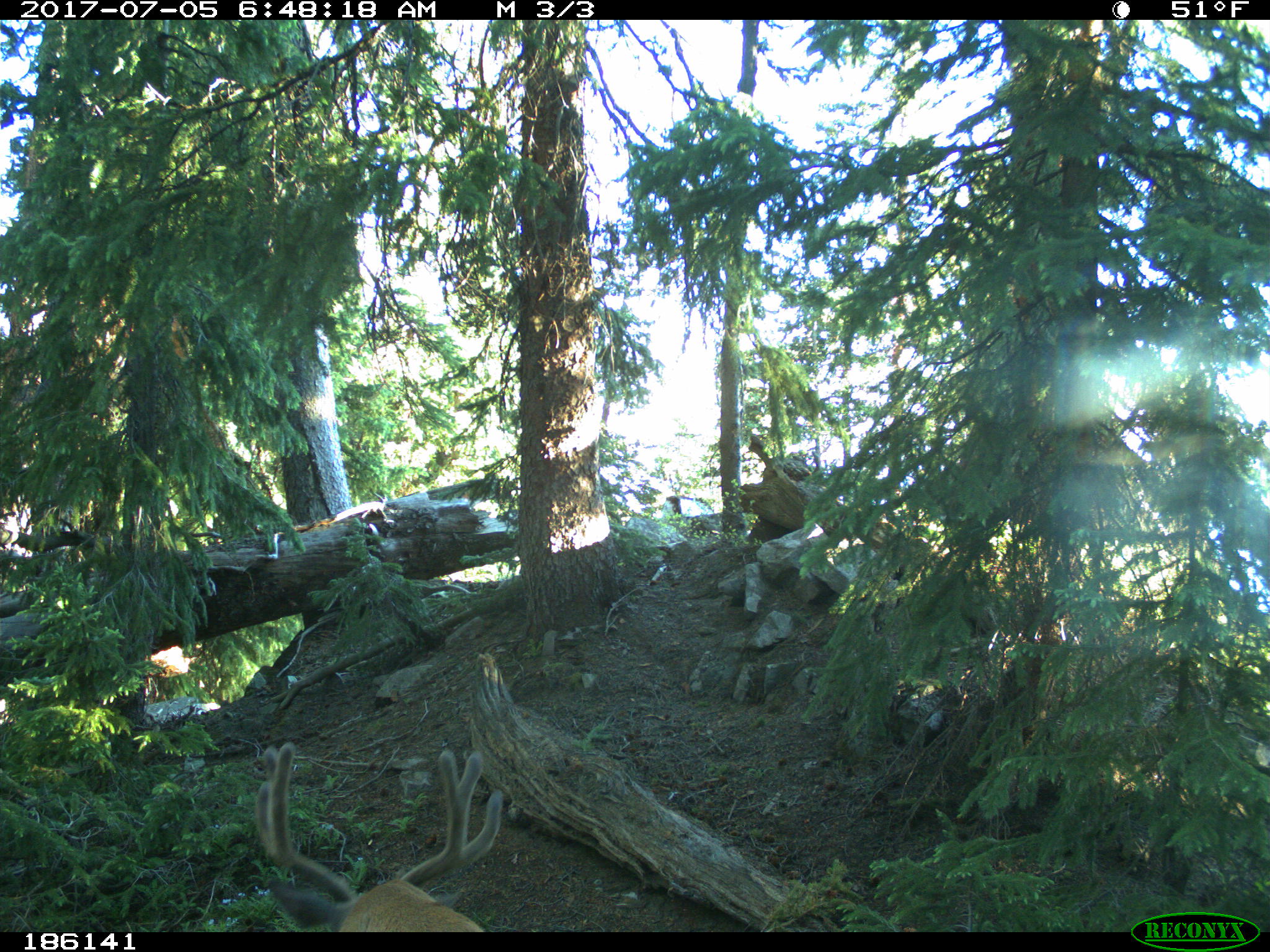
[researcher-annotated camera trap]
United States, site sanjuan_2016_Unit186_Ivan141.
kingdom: Animalia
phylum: Chordata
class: Mammalia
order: Artiodactyla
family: Cervidae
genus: Odocoileus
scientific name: Odocoileus hemionus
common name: mule deer